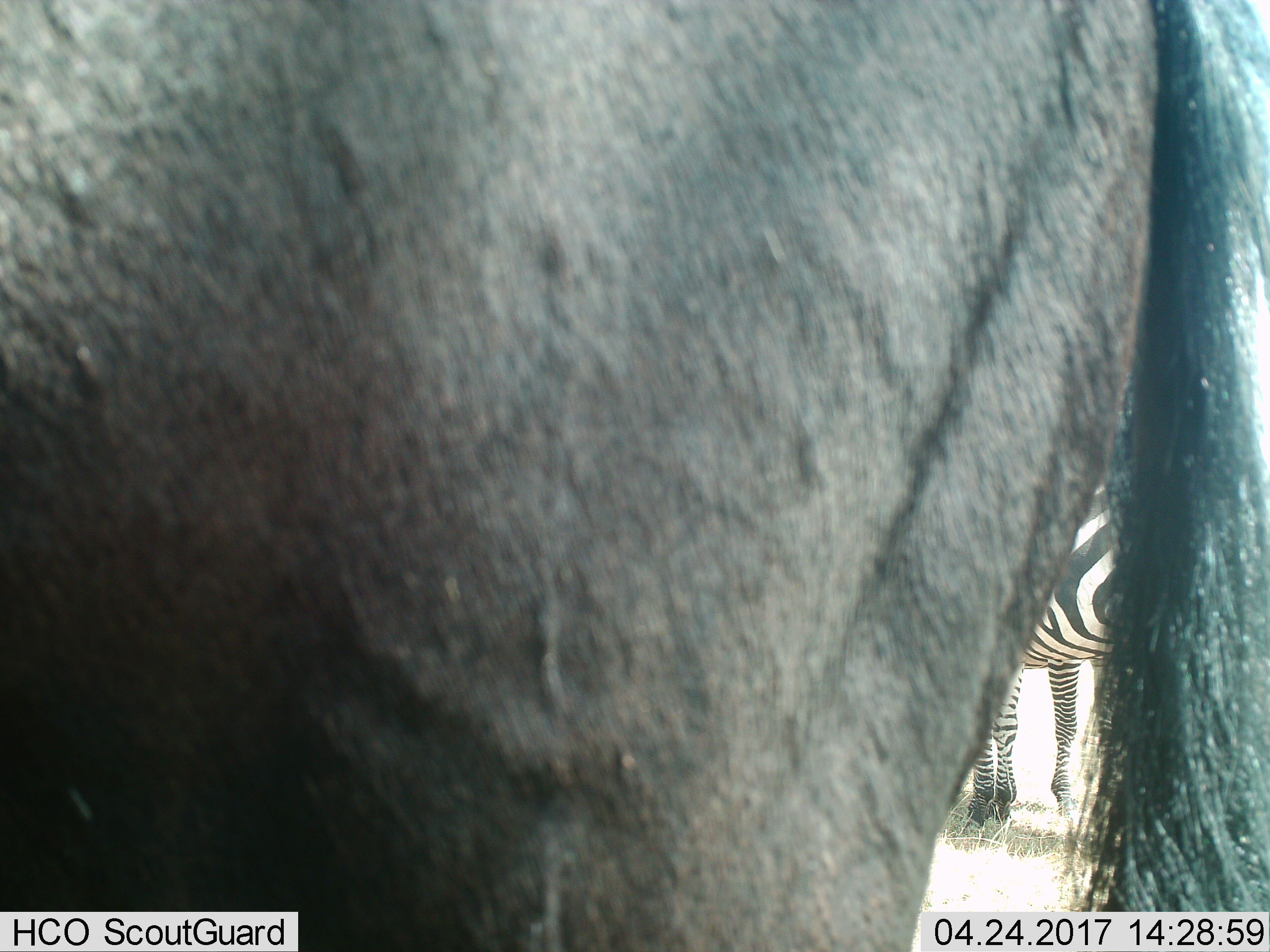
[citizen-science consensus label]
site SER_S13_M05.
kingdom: Animalia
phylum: Chordata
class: Mammalia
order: Artiodactyla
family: Bovidae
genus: Connochaetes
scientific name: Connochaetes taurinus taurinus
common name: blue wildebeest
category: wildebeestblue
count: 1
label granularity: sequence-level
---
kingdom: Animalia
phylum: Chordata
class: Mammalia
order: Perissodactyla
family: Equidae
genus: Equus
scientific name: Equus quagga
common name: plains zebra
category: zebraplains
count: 1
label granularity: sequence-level